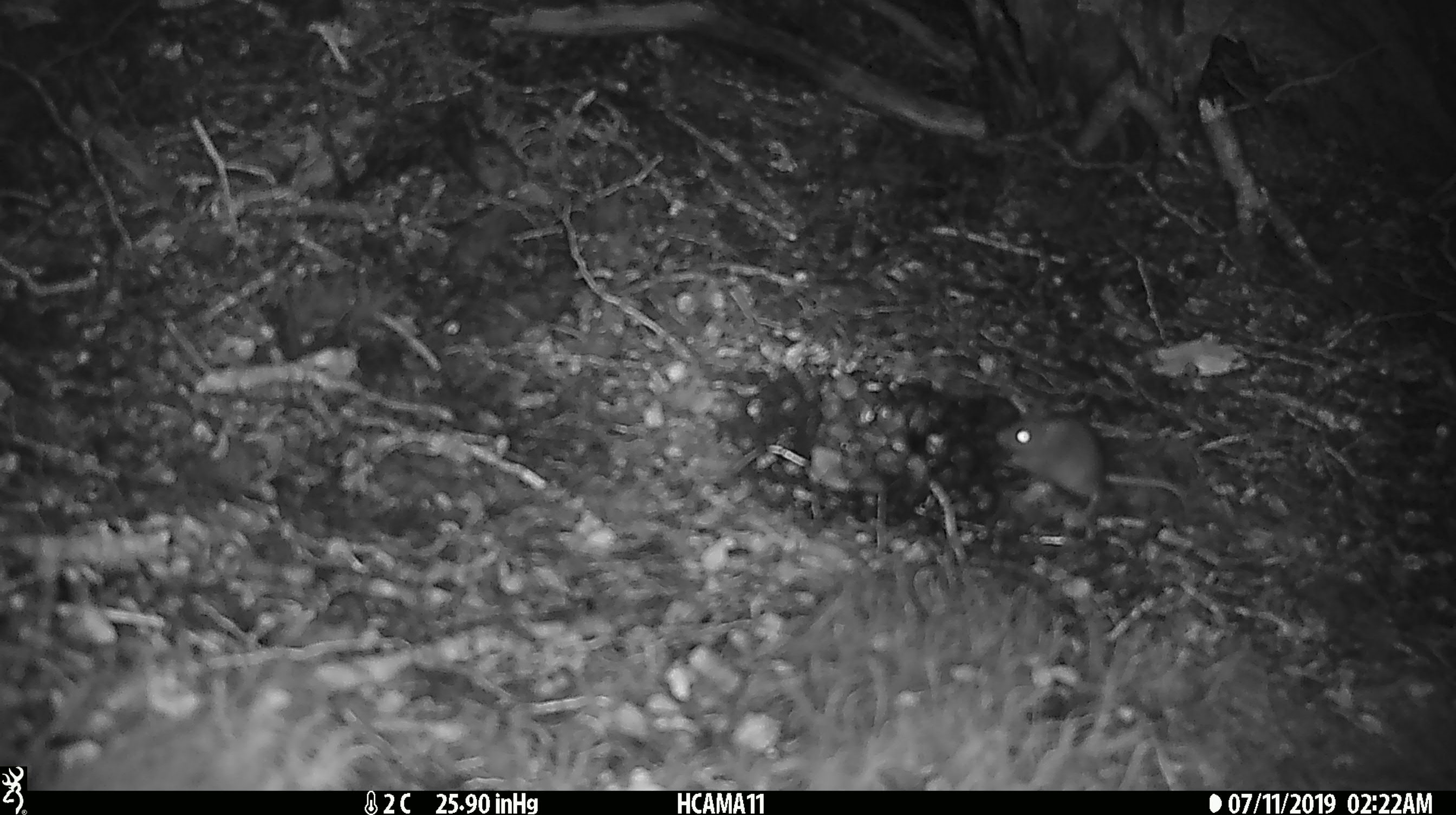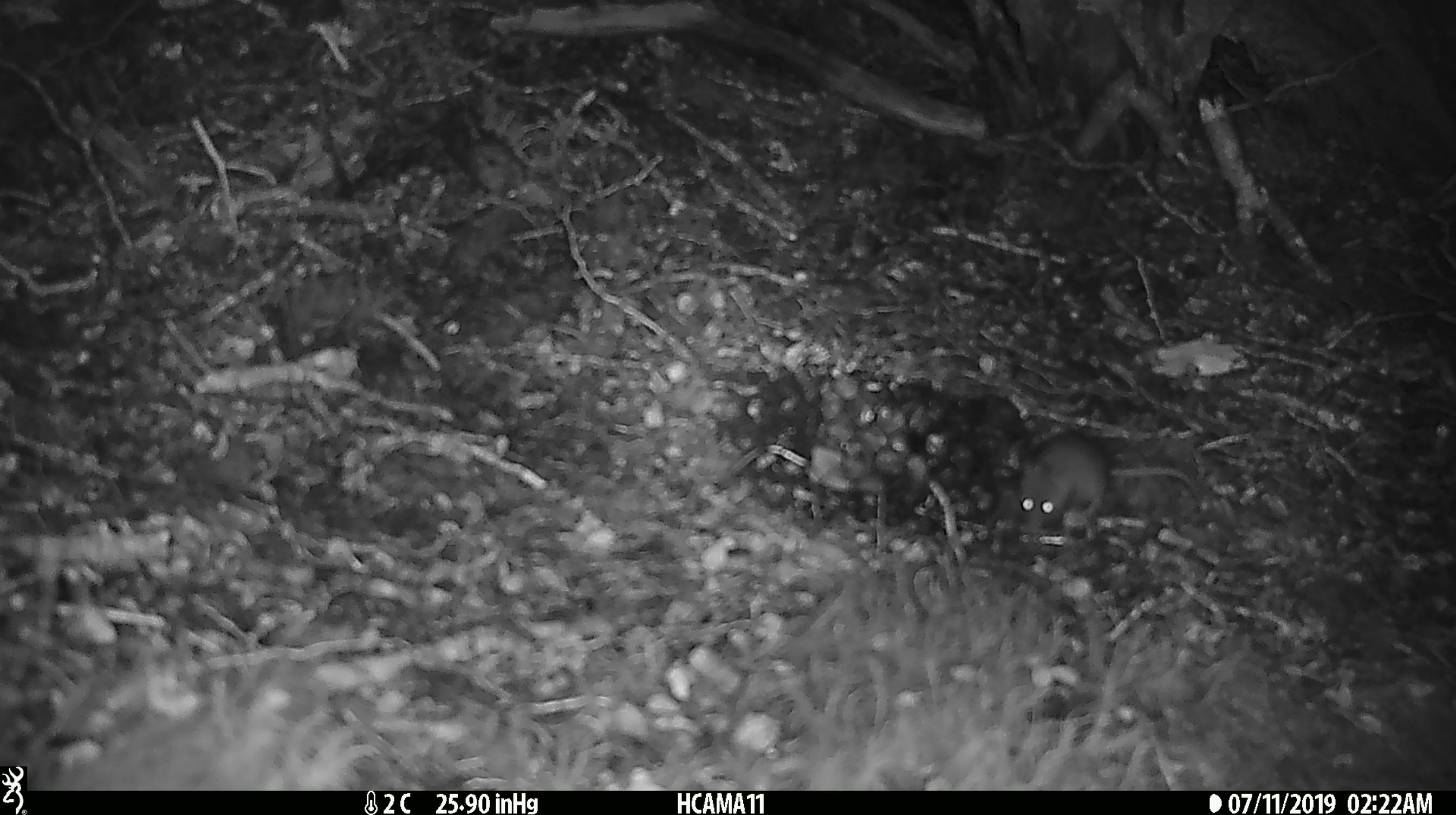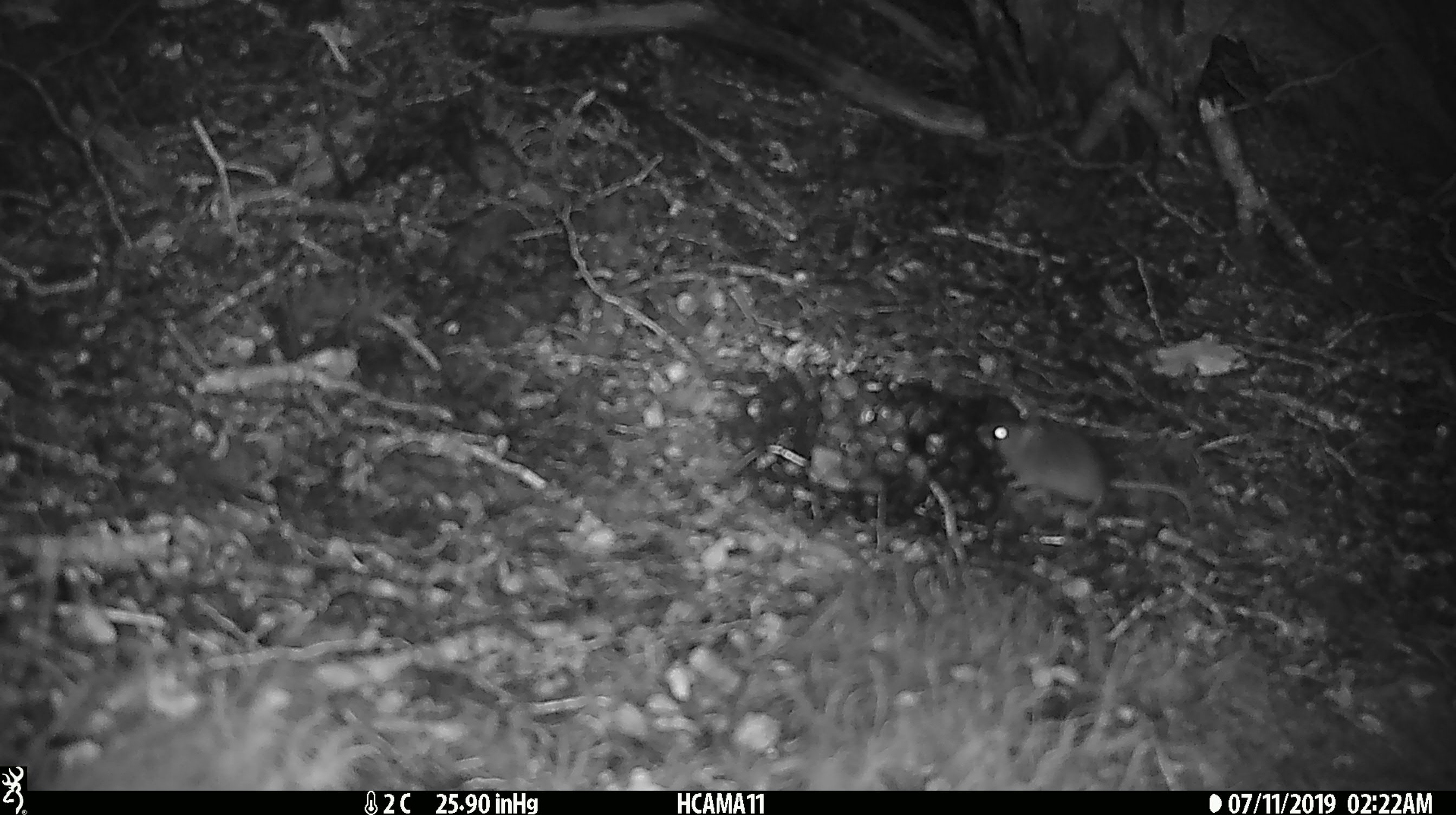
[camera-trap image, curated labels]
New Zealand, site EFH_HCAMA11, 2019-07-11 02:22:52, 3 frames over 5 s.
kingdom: Animalia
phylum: Chordata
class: Mammalia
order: Rodentia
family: Muridae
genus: Mus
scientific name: Mus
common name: mouse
Mouse (Mus).